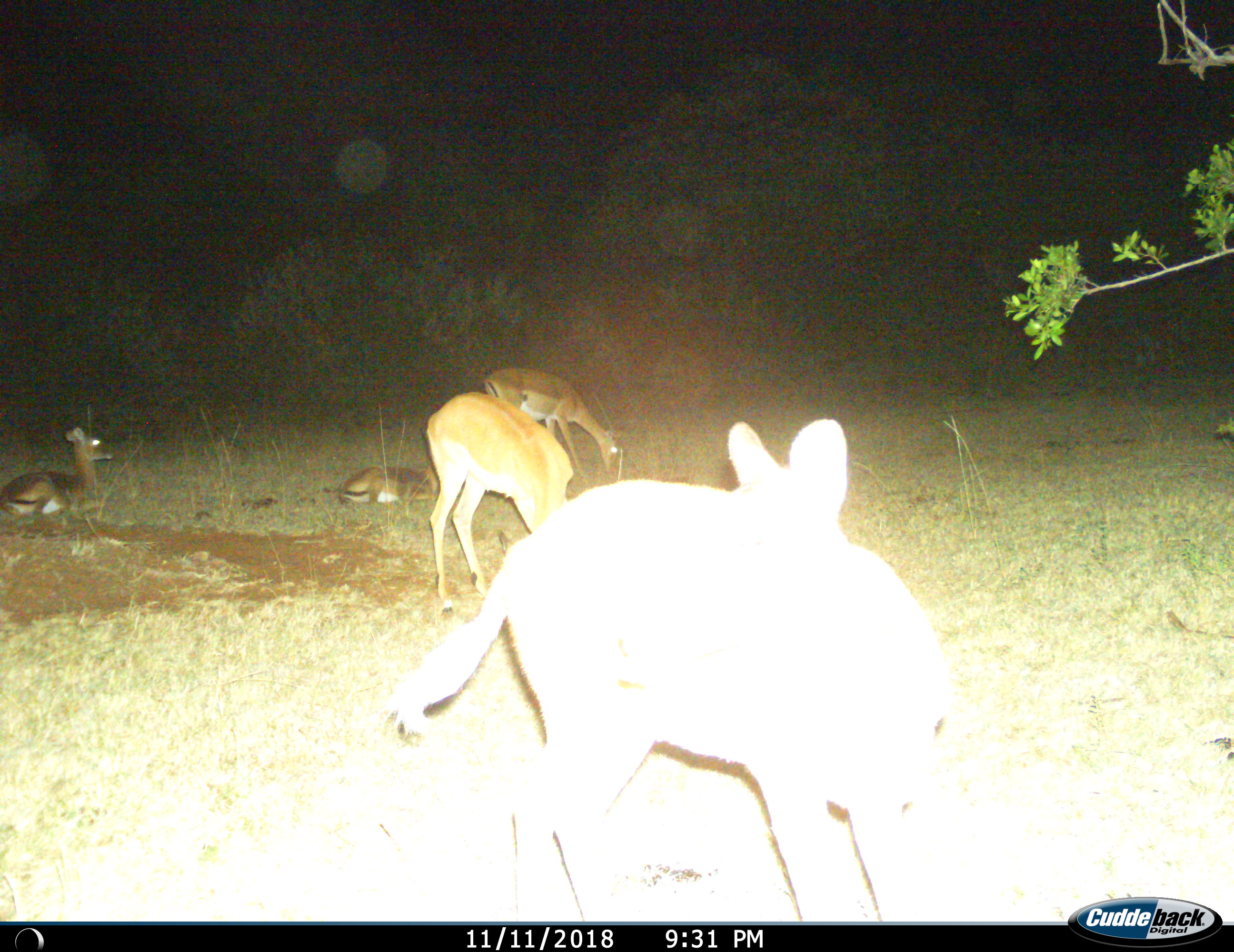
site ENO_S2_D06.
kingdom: Animalia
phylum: Chordata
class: Mammalia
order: Artiodactyla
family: Bovidae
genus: Aepyceros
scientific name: Aepyceros melampus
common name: impala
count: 5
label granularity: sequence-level